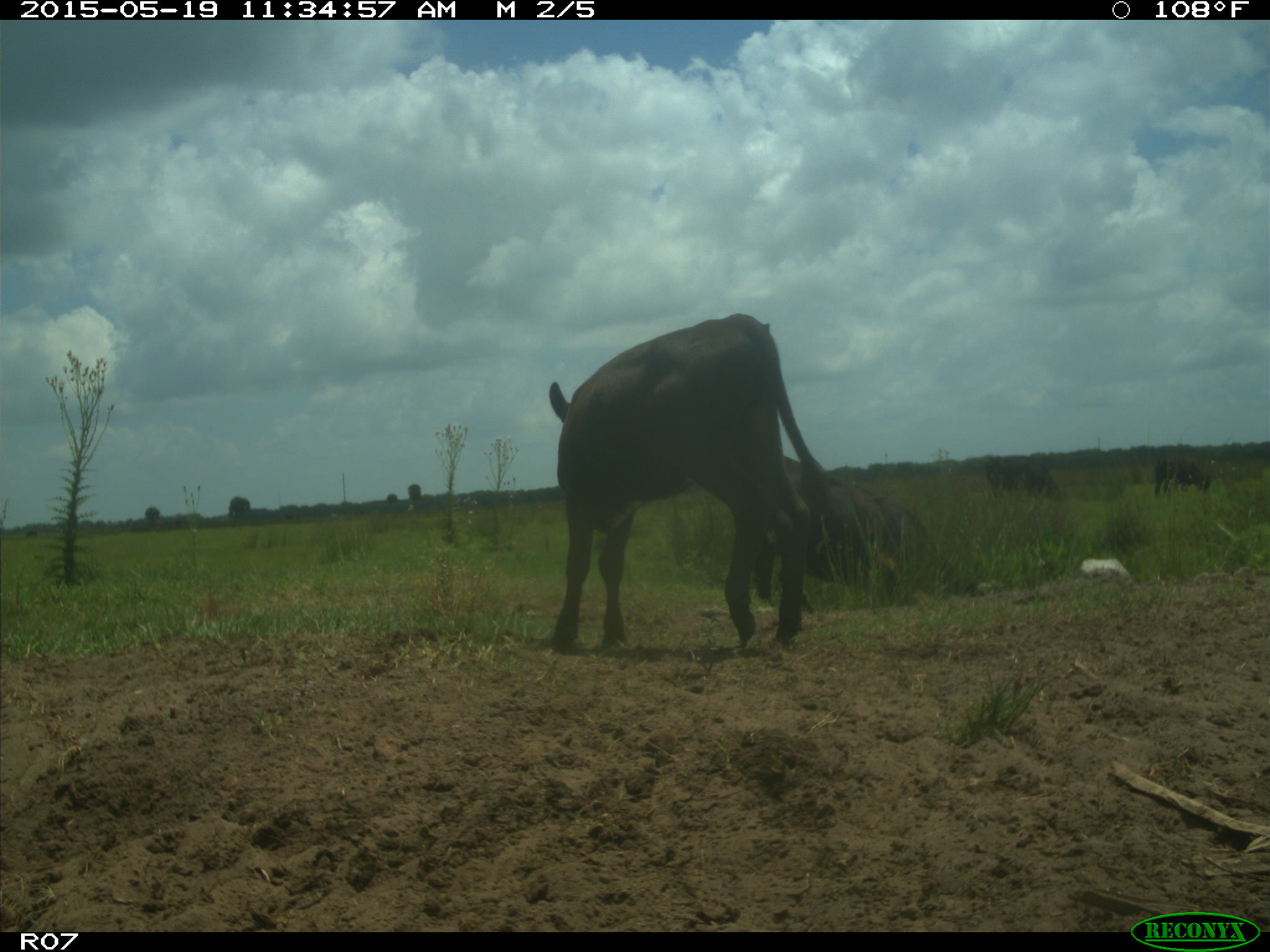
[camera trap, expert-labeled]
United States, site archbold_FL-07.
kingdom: Animalia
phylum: Chordata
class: Mammalia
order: Artiodactyla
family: Bovidae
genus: Bos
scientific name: Bos taurus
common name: domestic cow